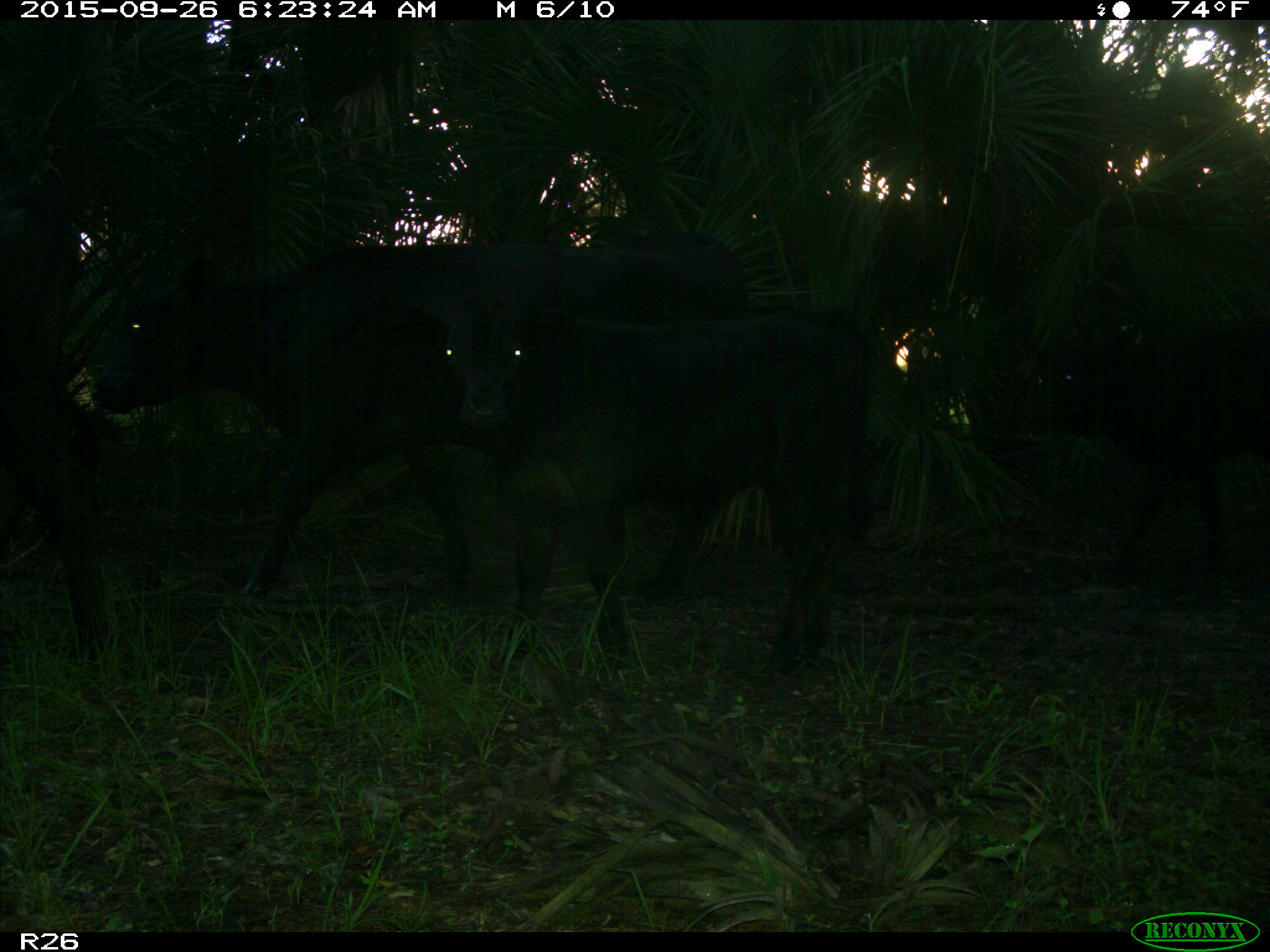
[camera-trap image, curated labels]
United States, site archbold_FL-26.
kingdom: Animalia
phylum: Chordata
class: Mammalia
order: Artiodactyla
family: Bovidae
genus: Bos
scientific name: Bos taurus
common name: domestic cow